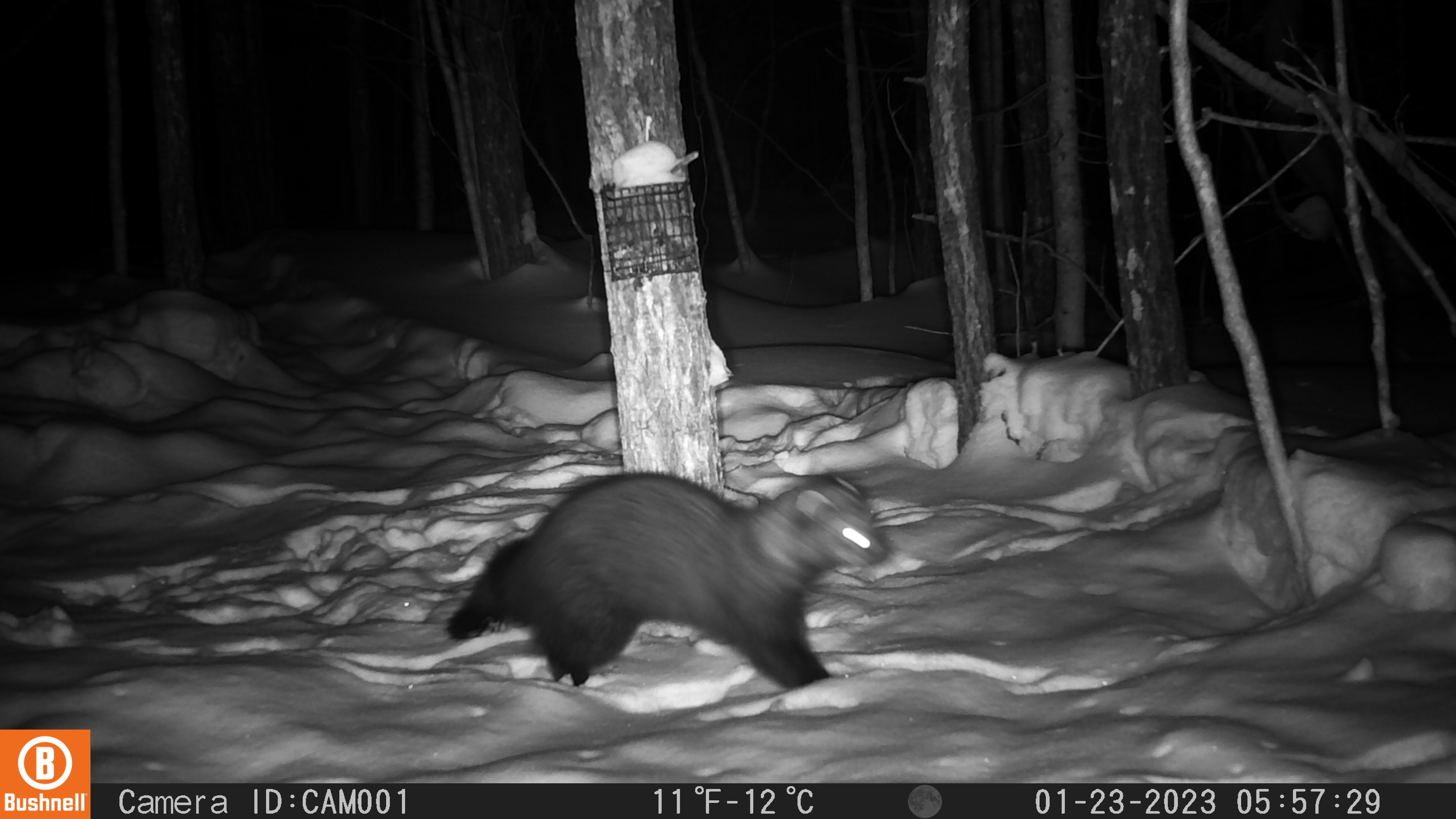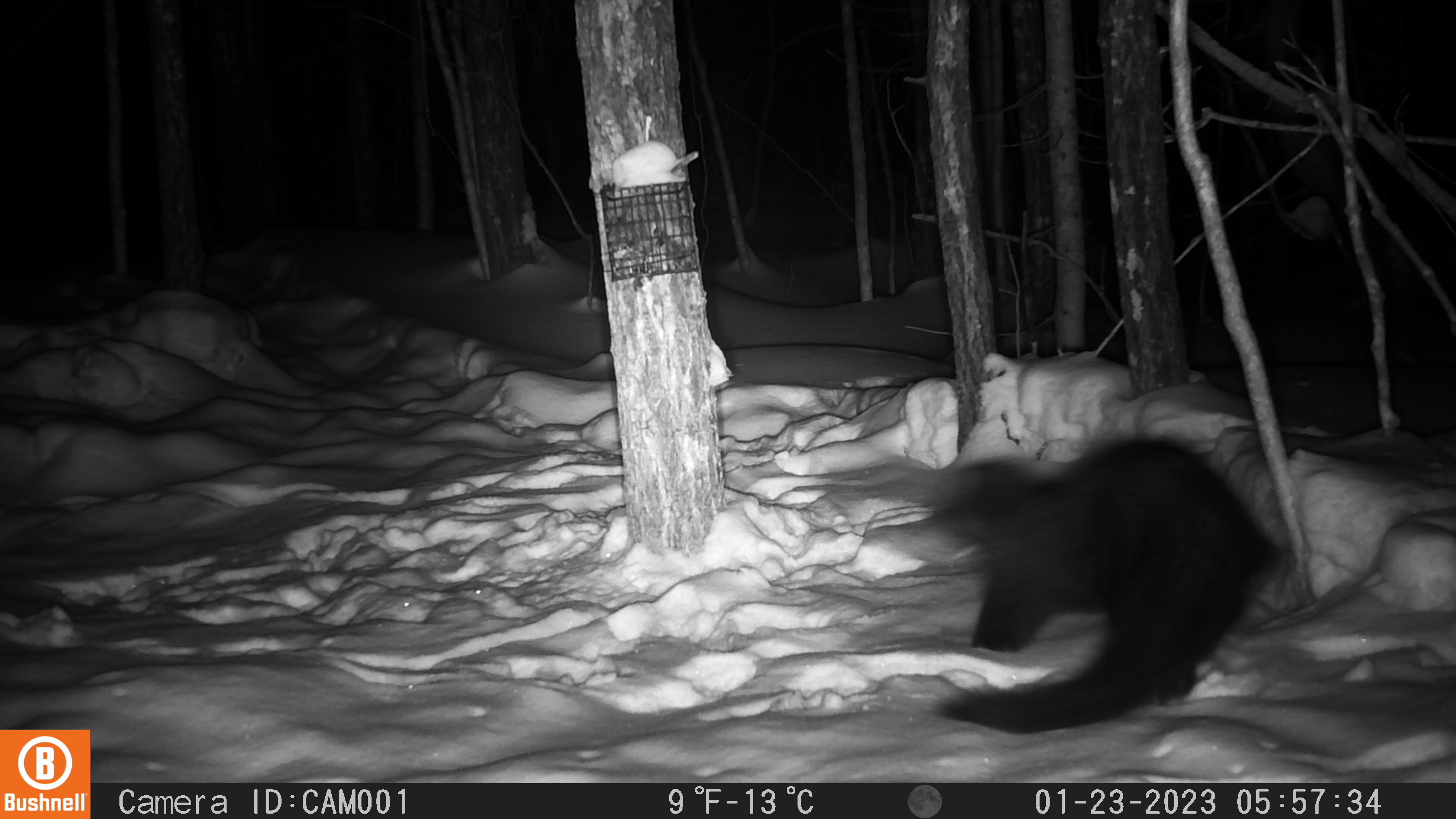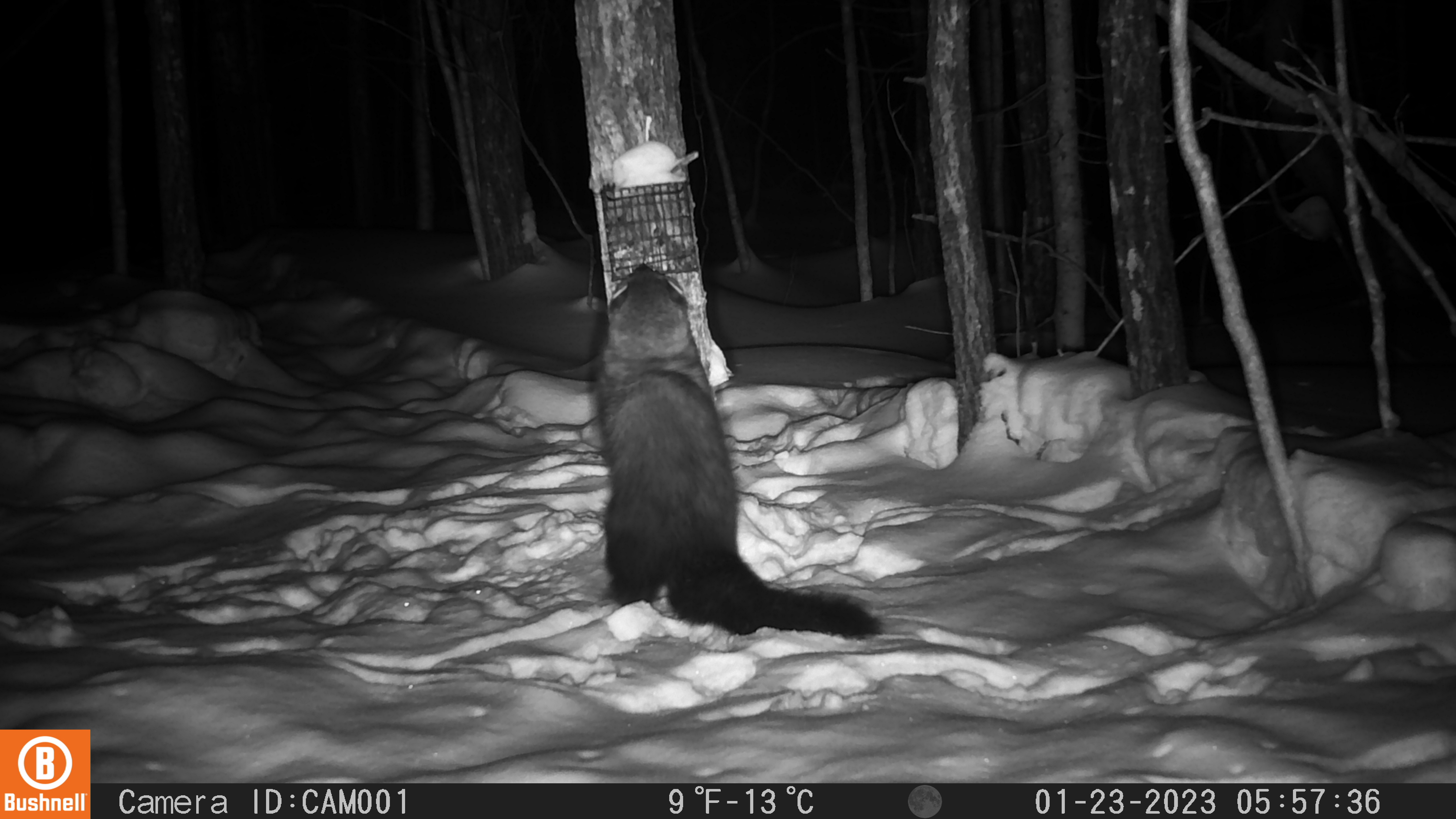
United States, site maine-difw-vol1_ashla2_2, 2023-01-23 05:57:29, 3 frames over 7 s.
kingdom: Animalia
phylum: Chordata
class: Mammalia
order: Carnivora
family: Mustelidae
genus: Pekania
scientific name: Pekania pennanti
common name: fisher